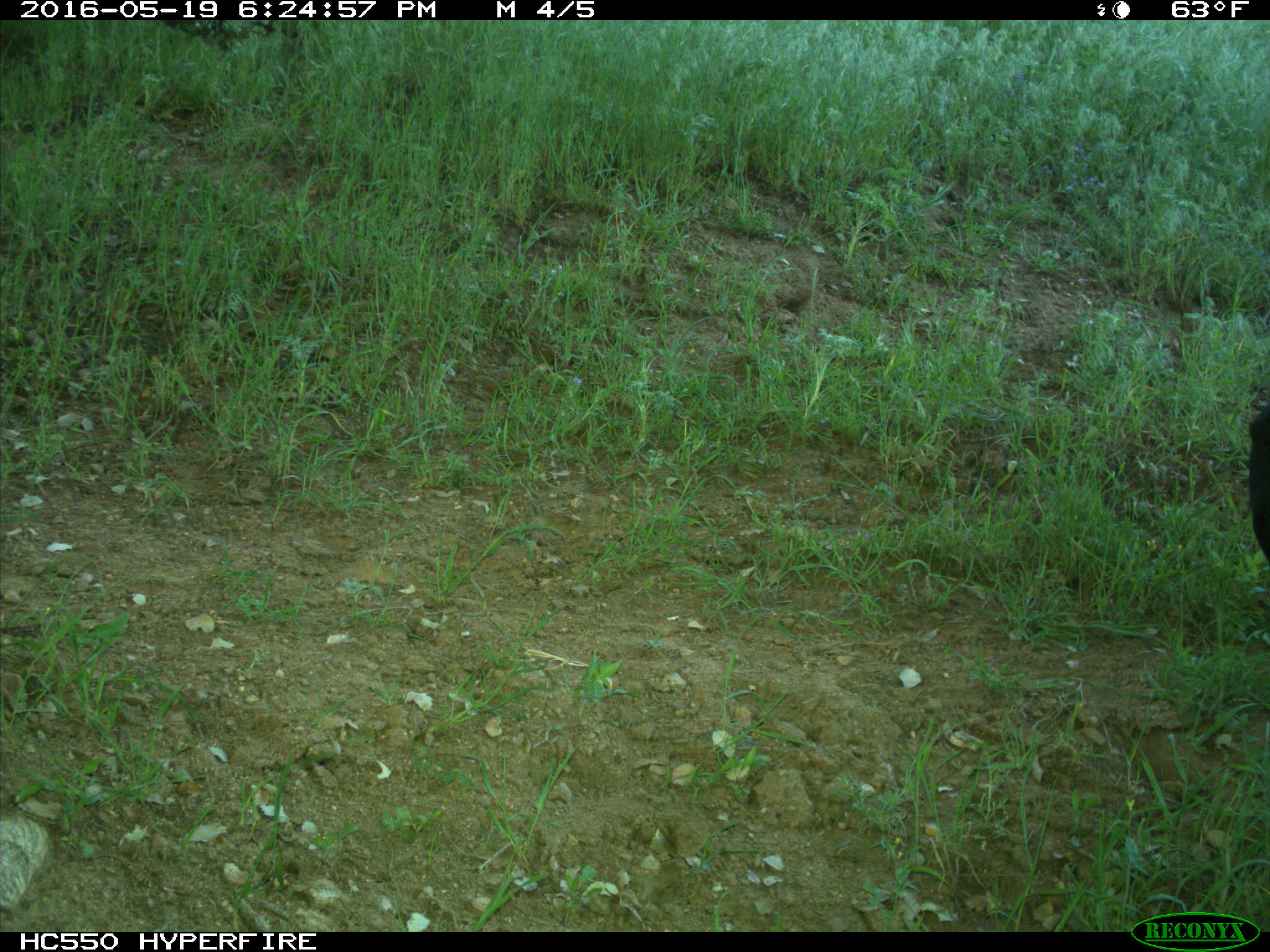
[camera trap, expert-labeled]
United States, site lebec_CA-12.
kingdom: Animalia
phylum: Chordata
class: Mammalia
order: Artiodactyla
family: Bovidae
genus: Bos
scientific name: Bos taurus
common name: domestic cow